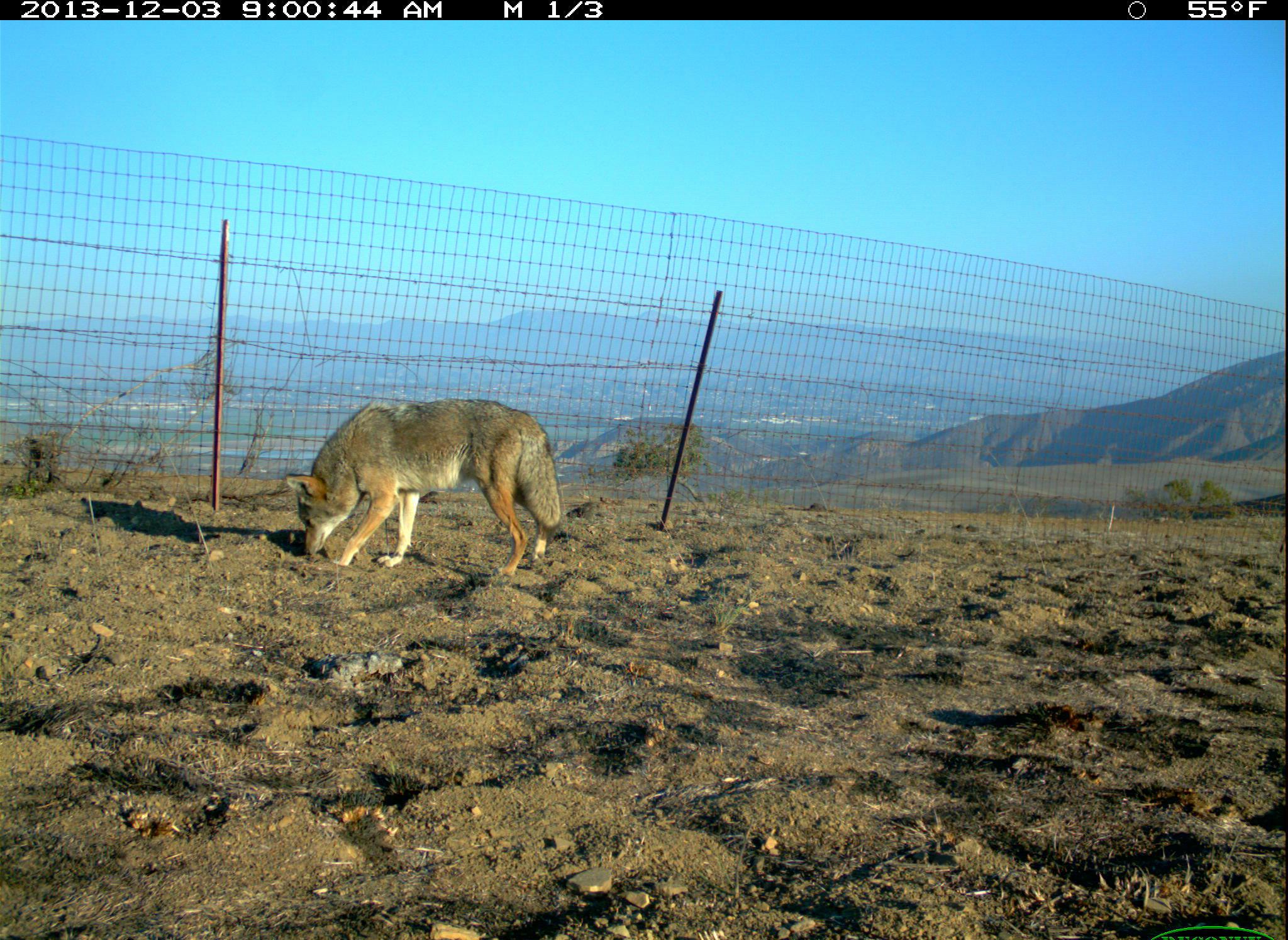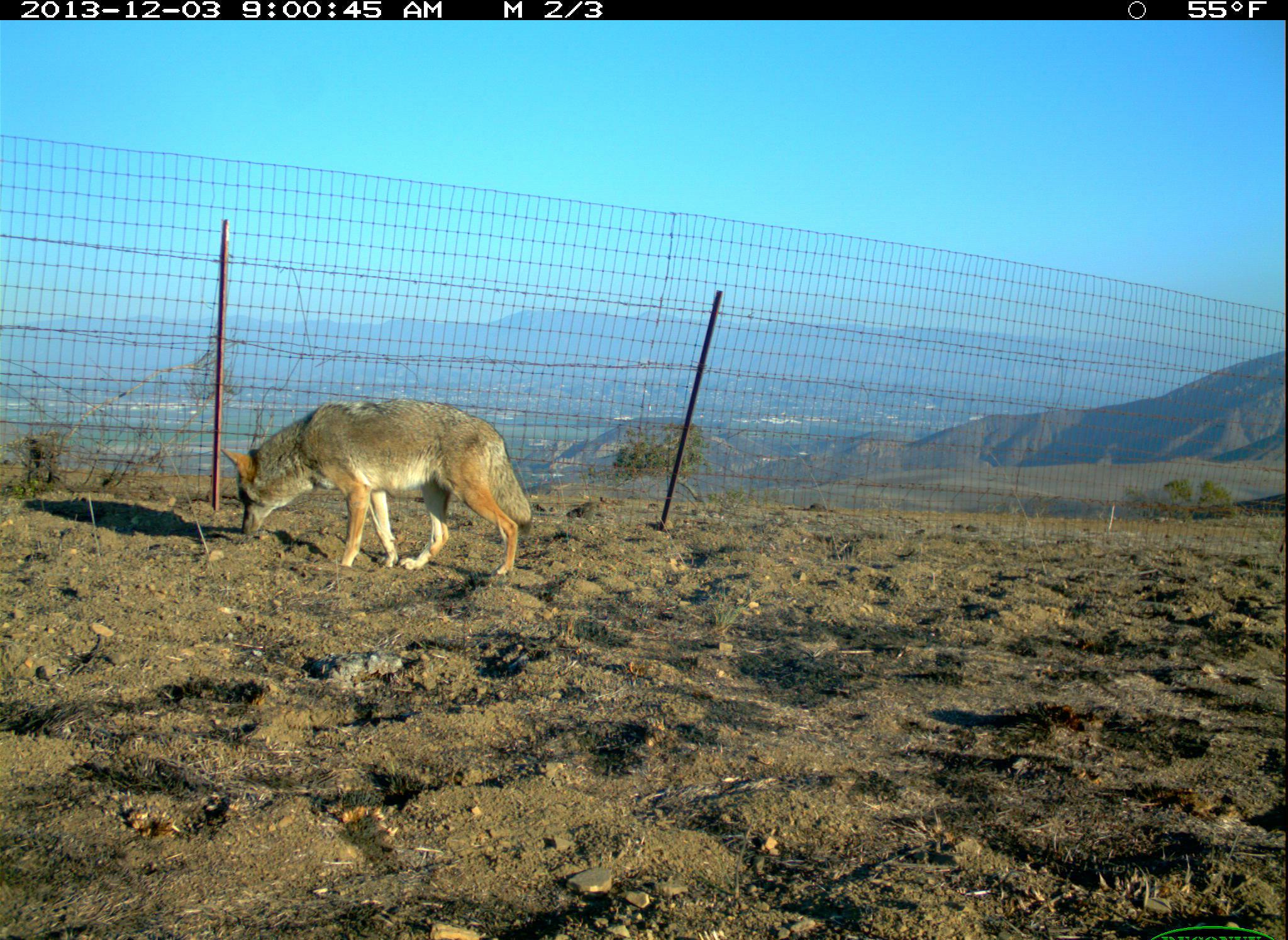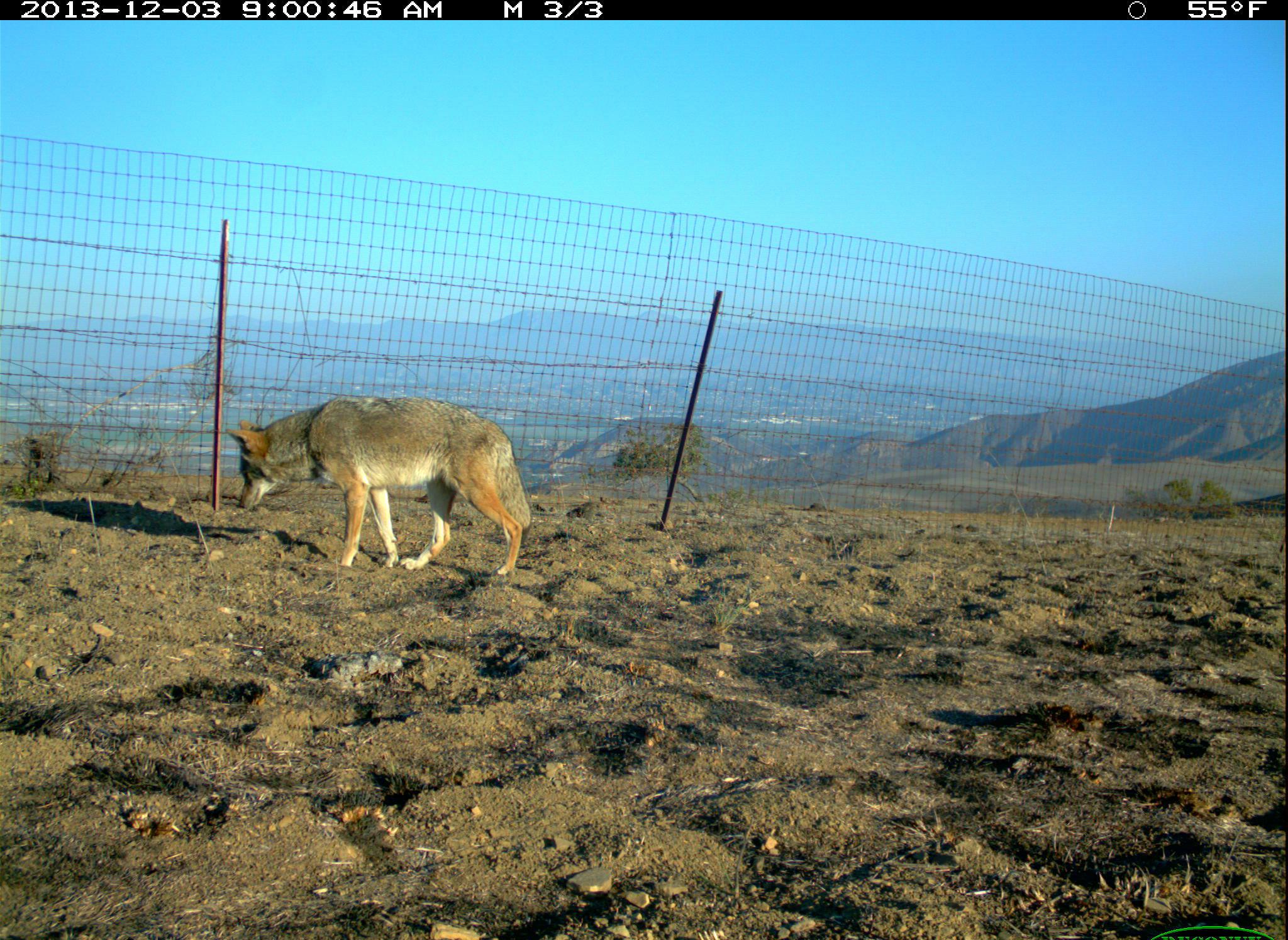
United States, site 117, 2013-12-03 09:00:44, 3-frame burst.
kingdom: Animalia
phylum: Chordata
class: Mammalia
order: Carnivora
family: Canidae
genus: Canis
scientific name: Canis latrans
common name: coyote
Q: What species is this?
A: Coyote (Canis latrans).